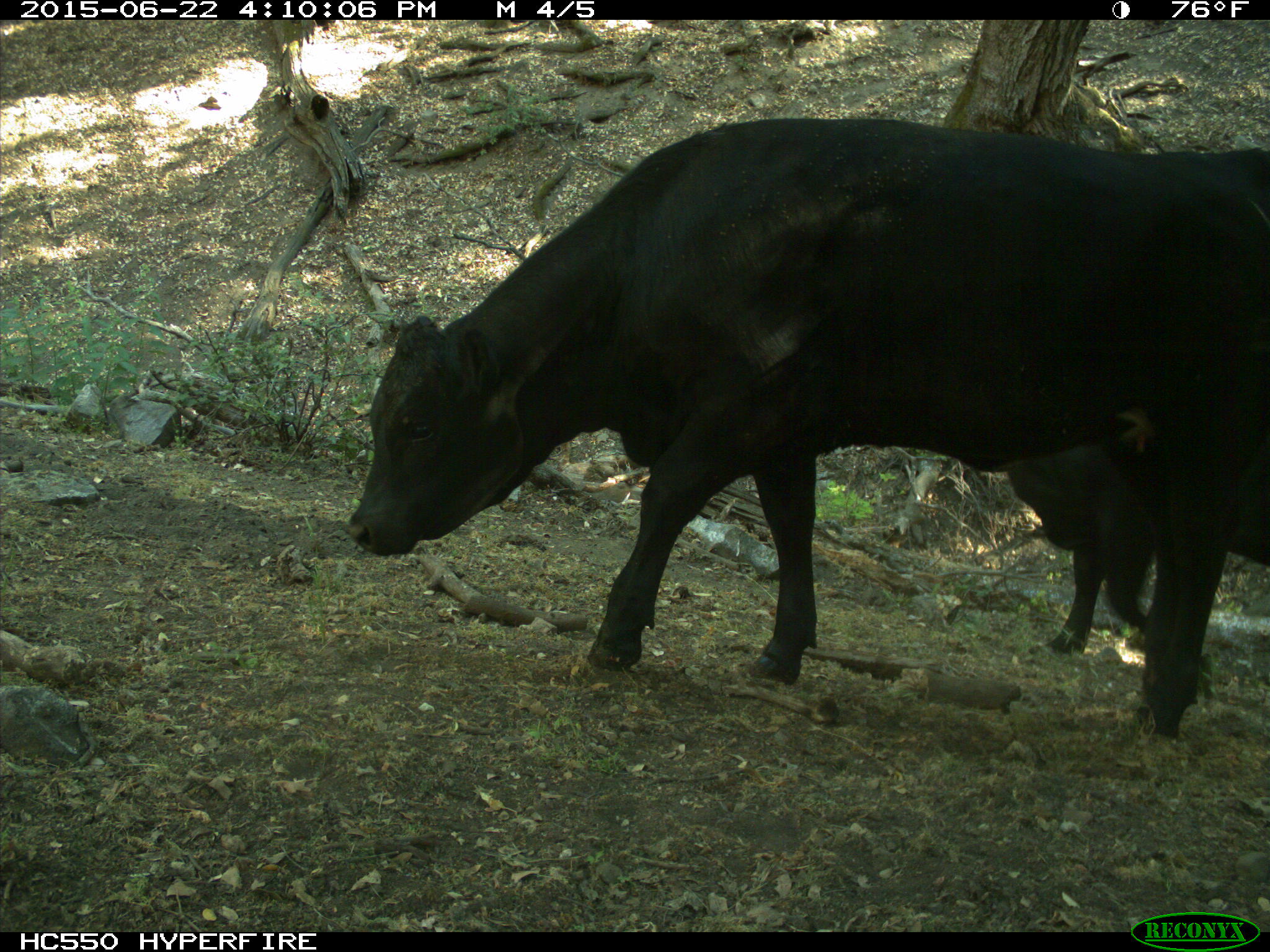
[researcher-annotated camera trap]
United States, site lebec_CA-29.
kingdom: Animalia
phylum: Chordata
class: Mammalia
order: Artiodactyla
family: Bovidae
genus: Bos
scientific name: Bos taurus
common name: domestic cow